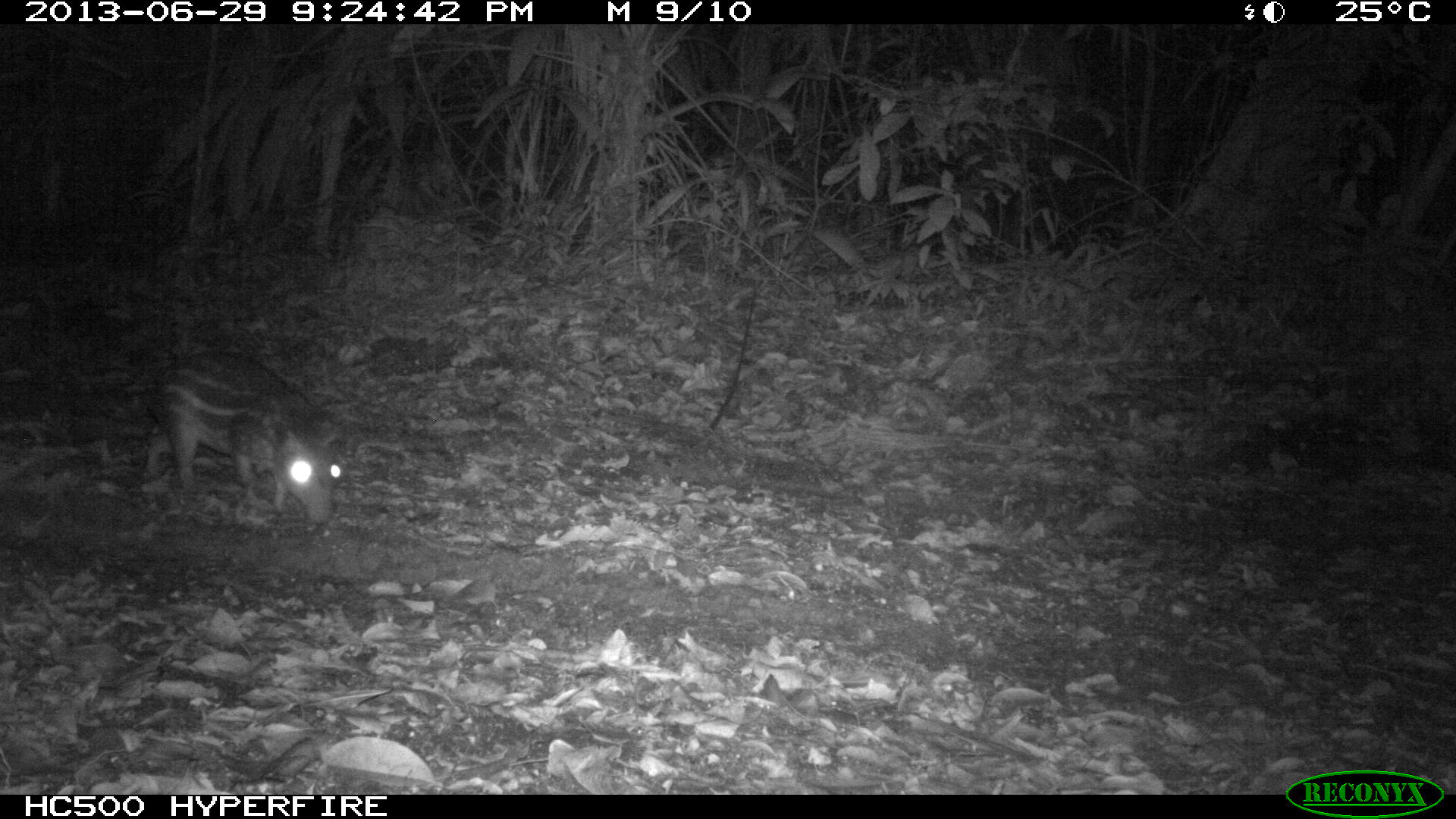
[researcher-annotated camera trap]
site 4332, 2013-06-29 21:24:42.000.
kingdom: Animalia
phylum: Chordata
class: Mammalia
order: Rodentia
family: Cuniculidae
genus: Cuniculus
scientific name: Cuniculus paca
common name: lowland paca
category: agouti paca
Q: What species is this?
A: Agouti paca (lowland paca) (Cuniculus paca).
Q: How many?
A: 1.